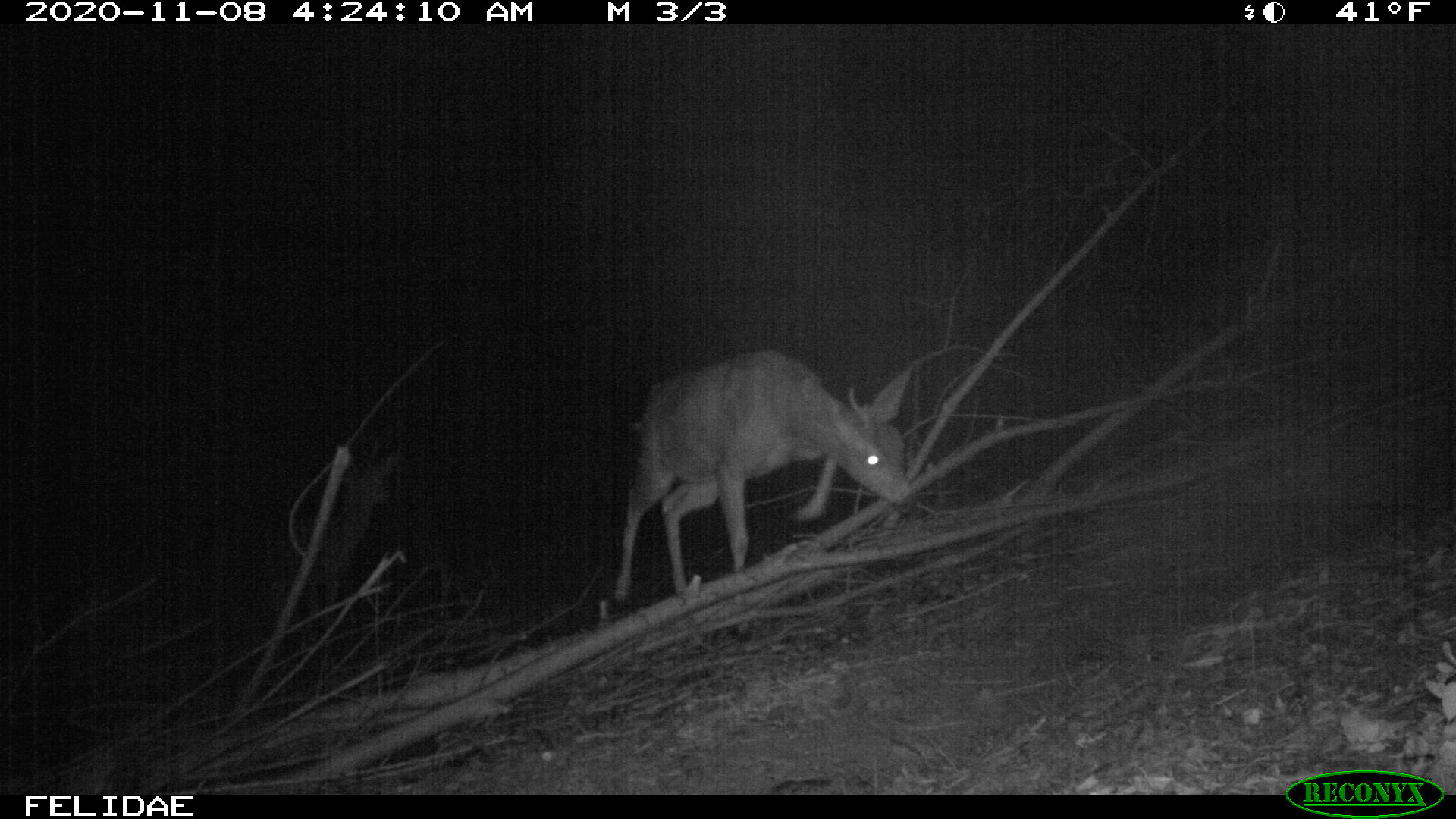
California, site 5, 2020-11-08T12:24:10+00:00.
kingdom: Animalia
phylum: Chordata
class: Mammalia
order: Artiodactyla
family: Cervidae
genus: Odocoileus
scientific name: Odocoileus hemionus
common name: mule deer